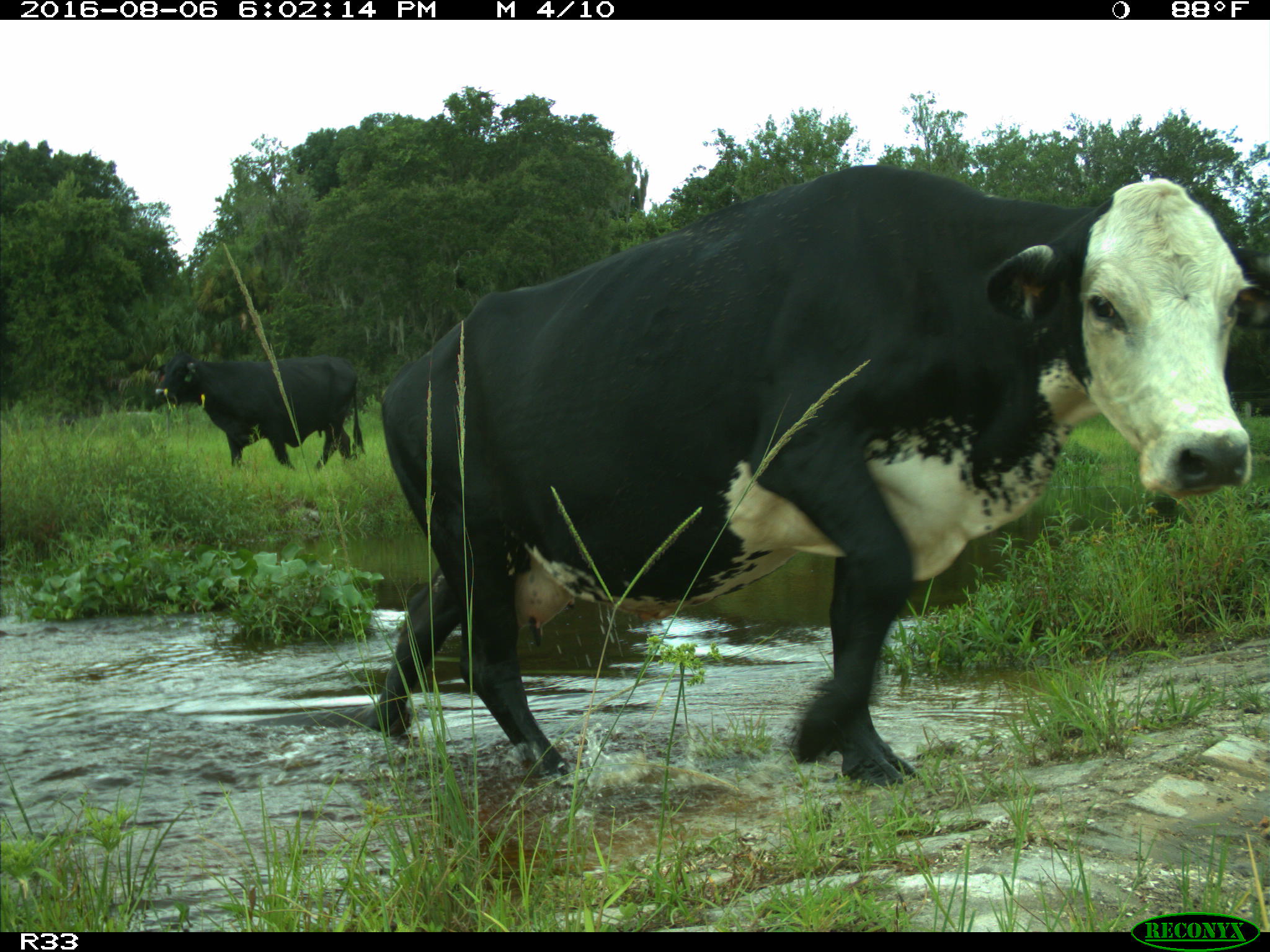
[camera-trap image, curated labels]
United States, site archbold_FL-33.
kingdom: Animalia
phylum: Chordata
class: Mammalia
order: Artiodactyla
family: Bovidae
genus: Bos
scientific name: Bos taurus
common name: domestic cow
Bos taurus (domestic cow).